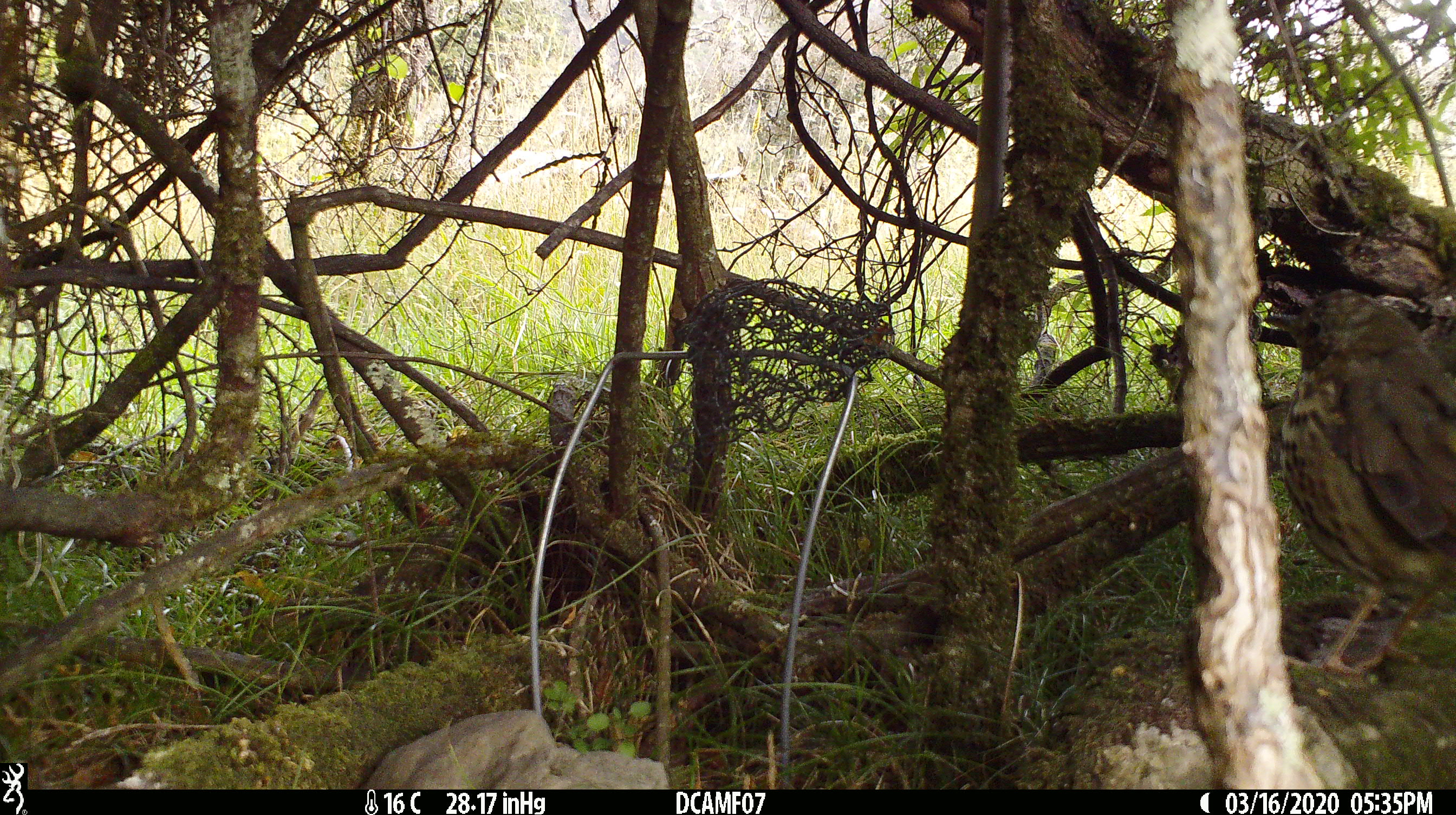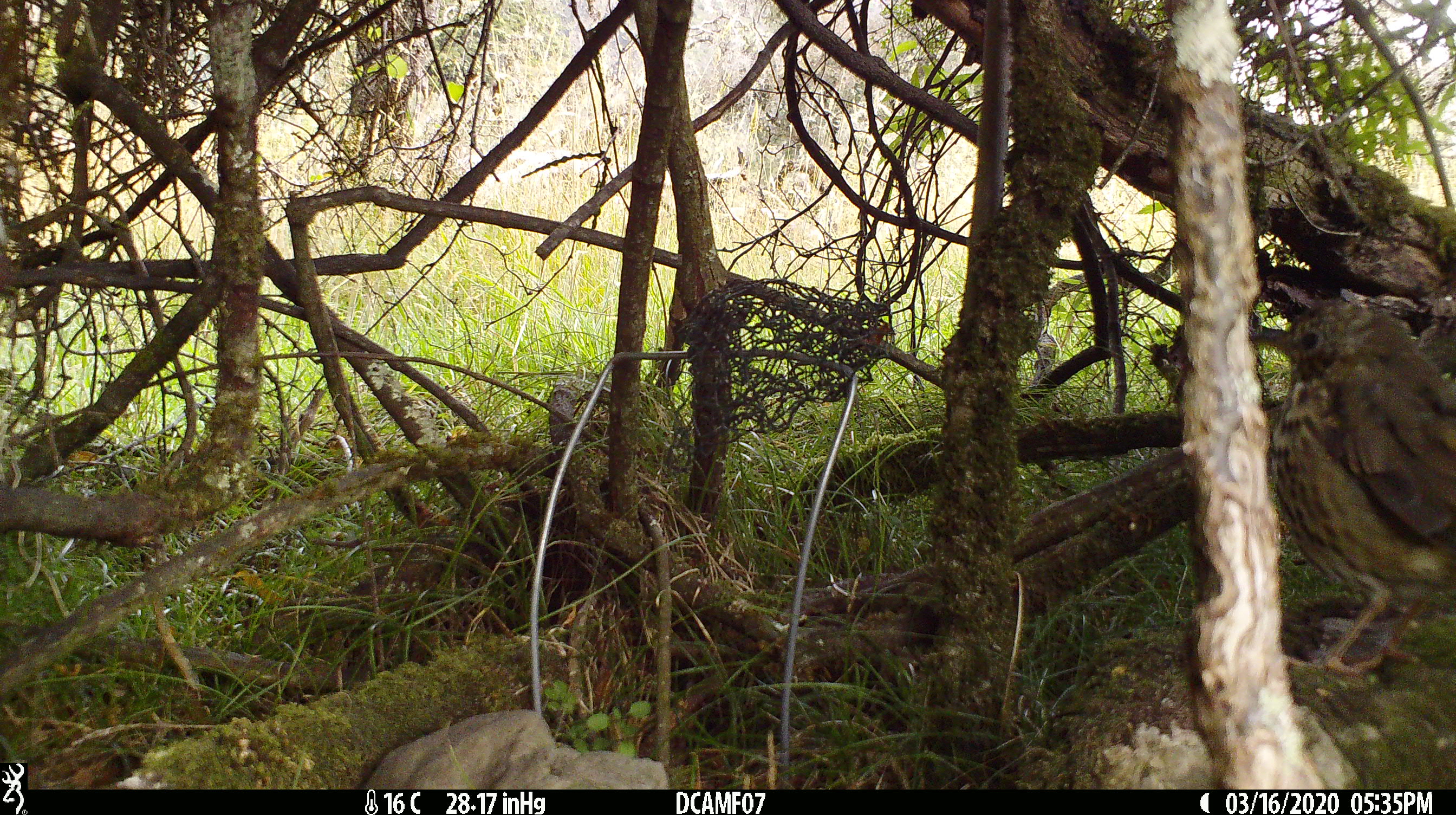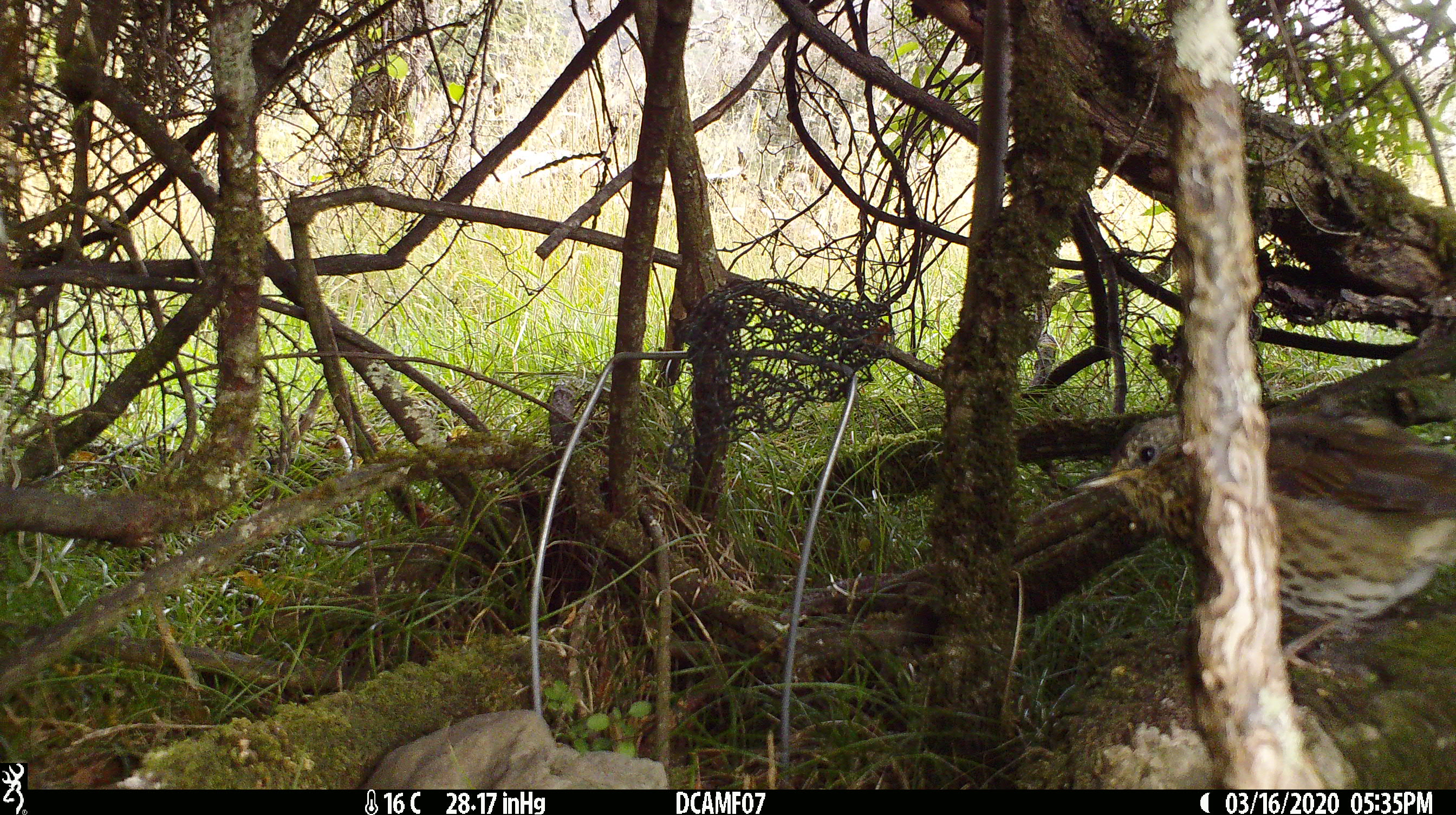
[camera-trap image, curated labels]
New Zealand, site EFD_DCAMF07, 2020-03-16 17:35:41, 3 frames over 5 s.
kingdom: Animalia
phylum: Chordata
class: Aves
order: Passeriformes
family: Turdidae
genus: Turdus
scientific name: Turdus philomelos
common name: song thrush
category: thrush